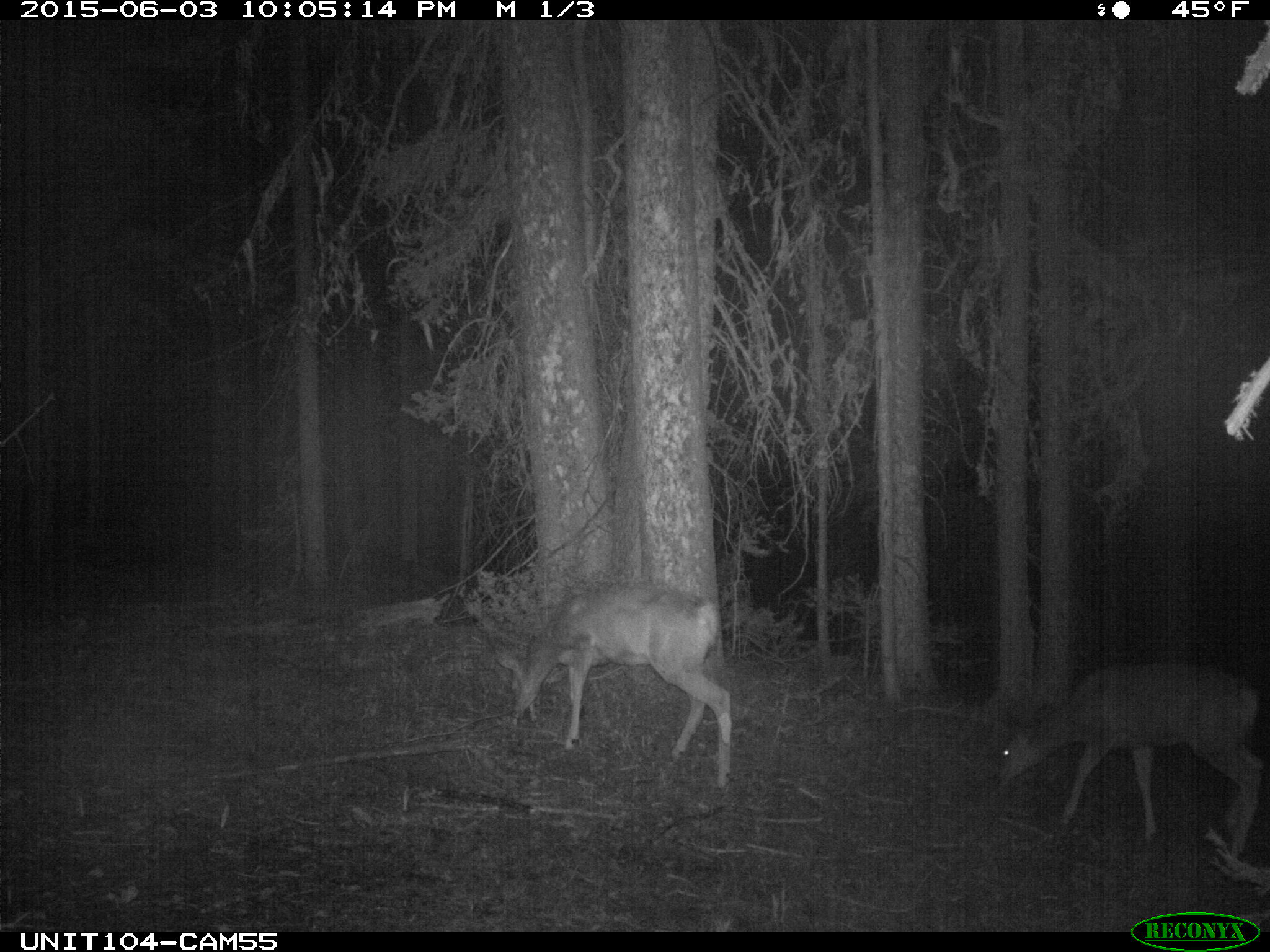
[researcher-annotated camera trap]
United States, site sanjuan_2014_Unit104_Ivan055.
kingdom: Animalia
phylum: Chordata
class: Mammalia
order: Artiodactyla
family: Cervidae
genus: Odocoileus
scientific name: Odocoileus hemionus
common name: mule deer